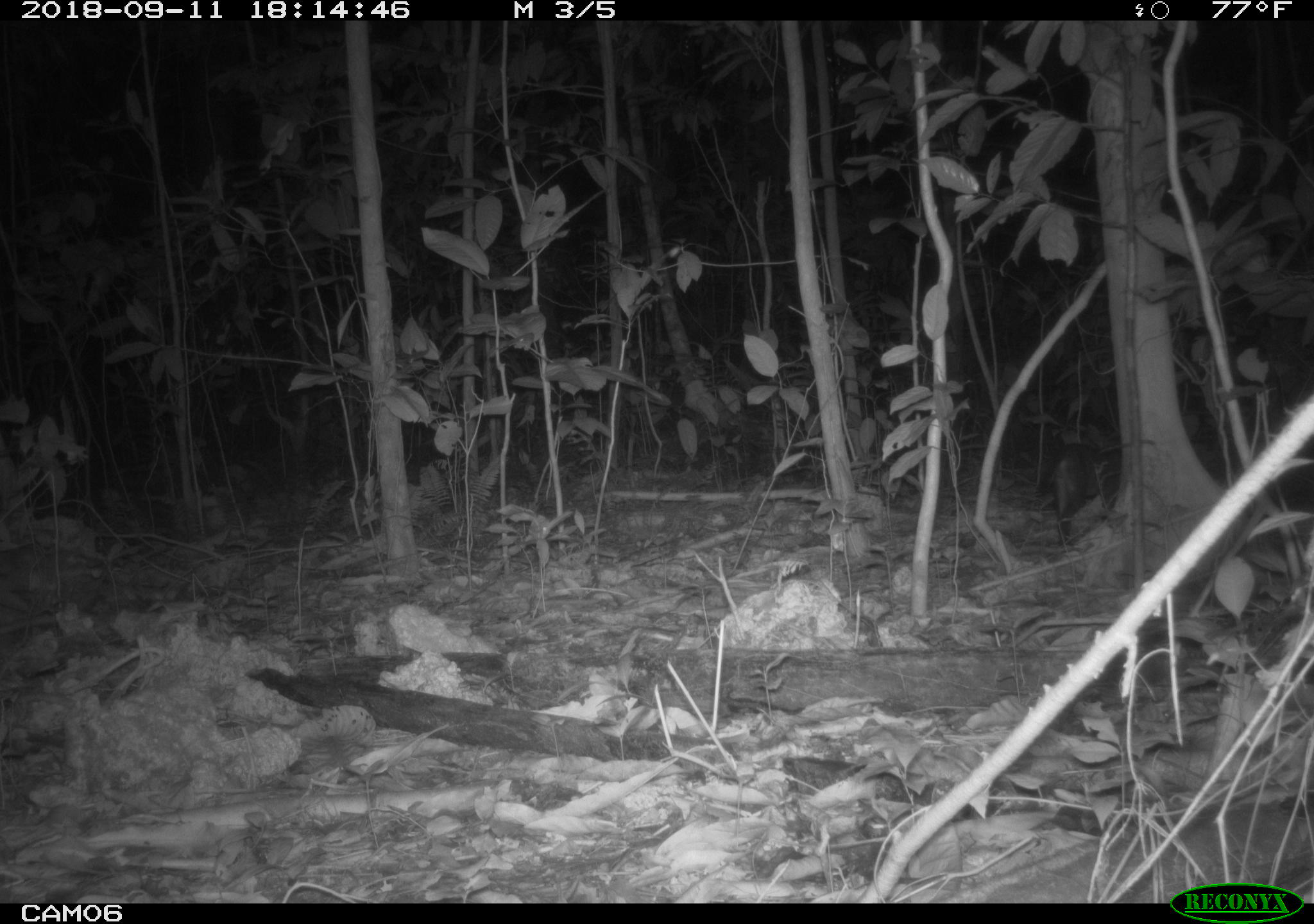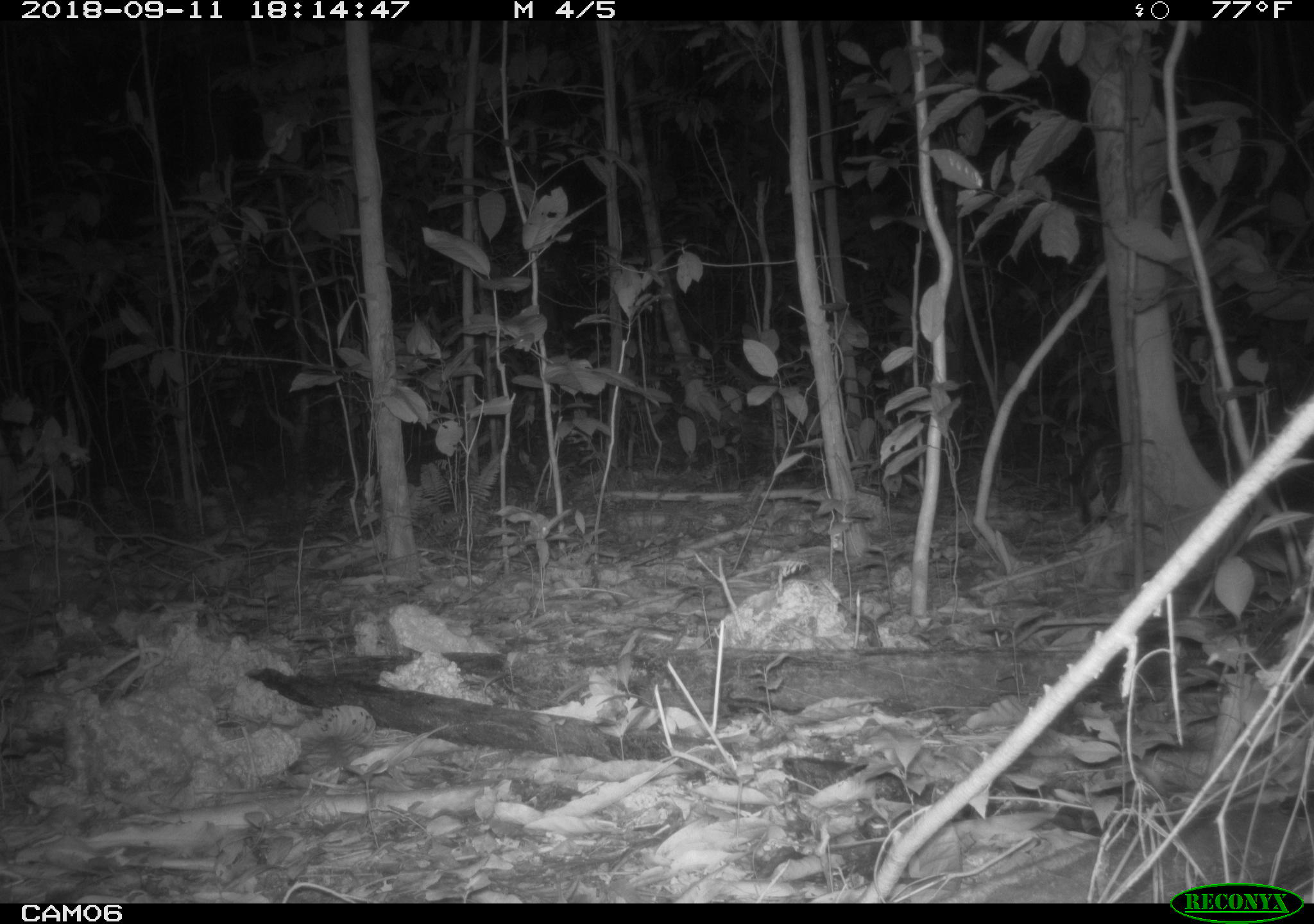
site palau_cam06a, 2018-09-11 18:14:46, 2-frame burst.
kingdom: Animalia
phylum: Chordata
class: Mammalia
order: Carnivora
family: Felidae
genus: Felis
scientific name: Felis catus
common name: cat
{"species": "cat (Felis catus)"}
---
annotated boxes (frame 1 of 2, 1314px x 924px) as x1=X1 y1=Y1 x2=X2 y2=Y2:
cat: x1=1048 y1=440 x2=1113 y2=544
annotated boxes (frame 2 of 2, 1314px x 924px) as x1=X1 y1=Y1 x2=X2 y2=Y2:
cat: x1=1067 y1=432 x2=1128 y2=529